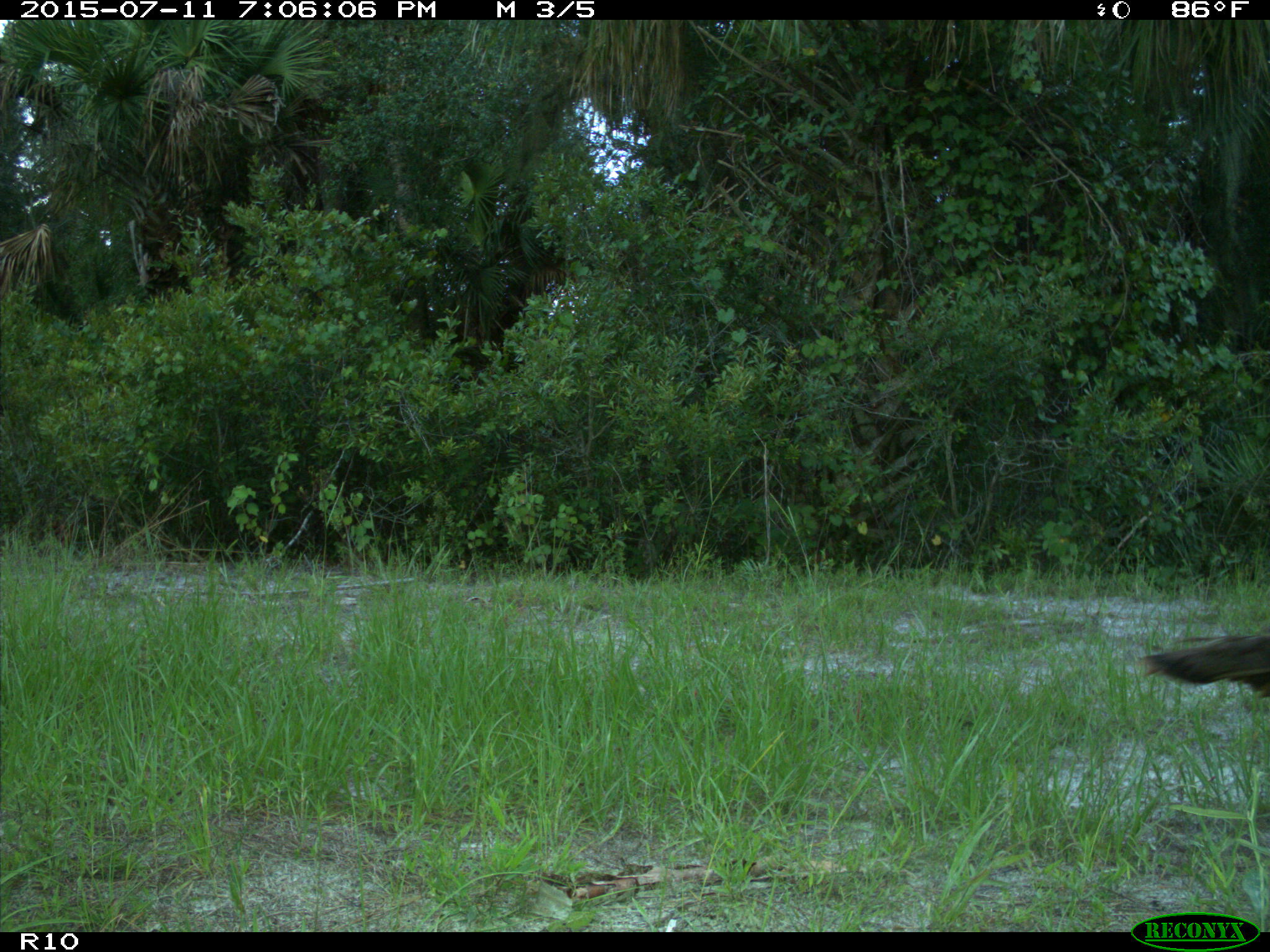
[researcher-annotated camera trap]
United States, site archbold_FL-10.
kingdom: Animalia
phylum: Chordata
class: Aves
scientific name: Aves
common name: birds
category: unidentified bird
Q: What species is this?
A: Unidentified bird (birds) (Aves).